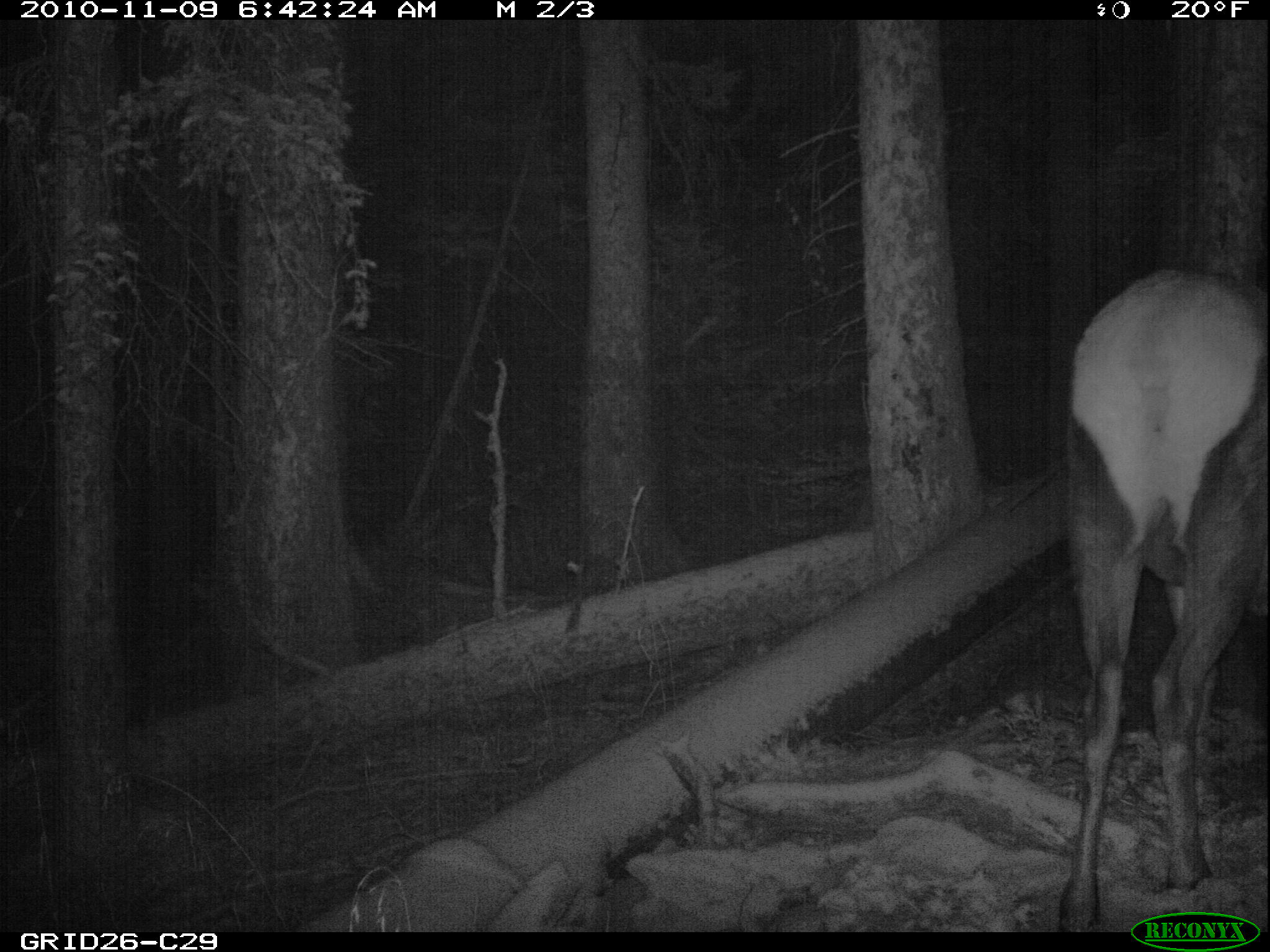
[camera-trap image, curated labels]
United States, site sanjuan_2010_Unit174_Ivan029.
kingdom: Animalia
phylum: Chordata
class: Mammalia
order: Artiodactyla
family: Cervidae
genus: Cervus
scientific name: Cervus elaphus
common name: red deer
Cervus elaphus (red deer).